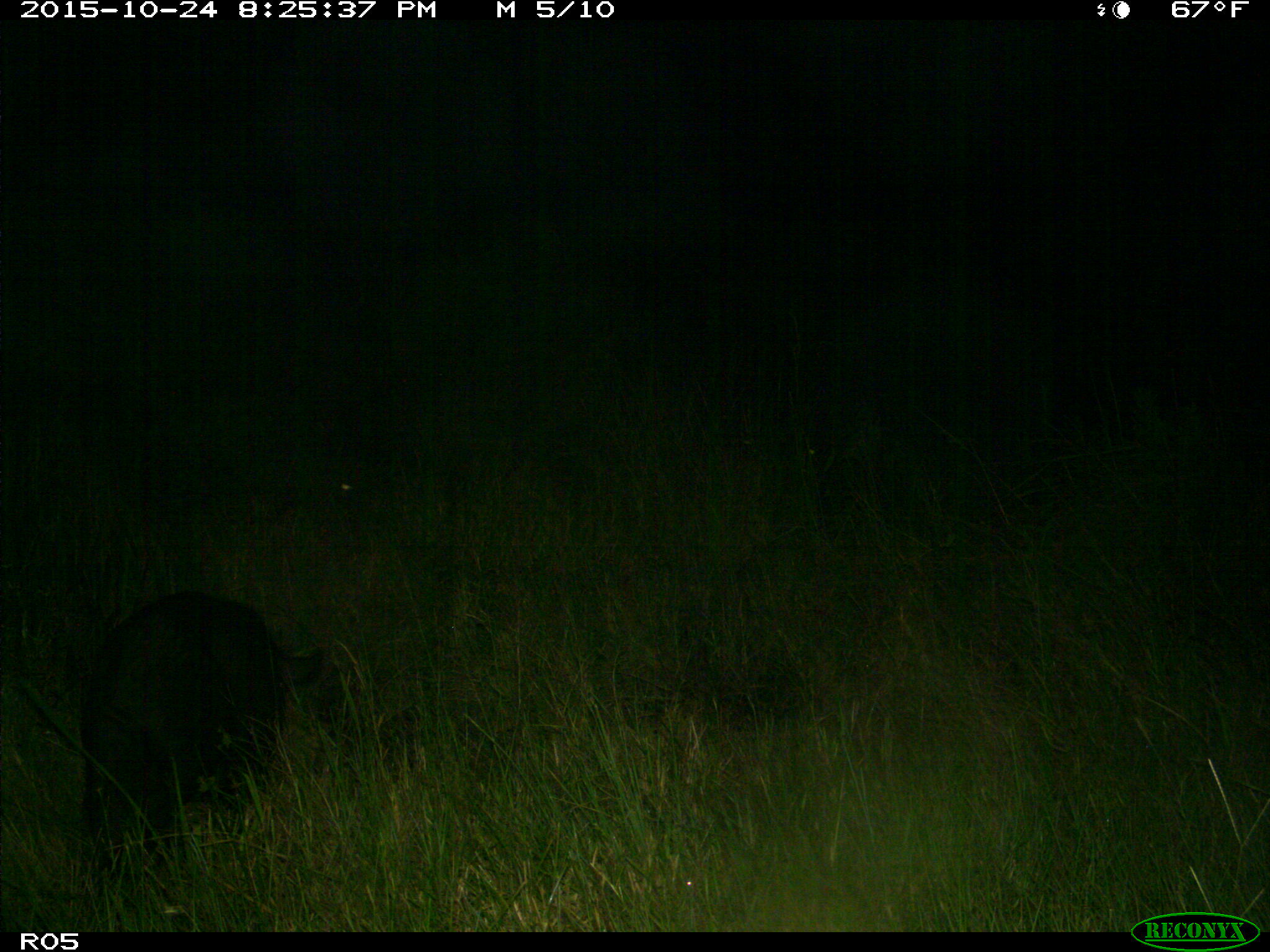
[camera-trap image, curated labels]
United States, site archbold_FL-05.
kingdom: Animalia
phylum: Chordata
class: Mammalia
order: Artiodactyla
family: Suidae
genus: Sus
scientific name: Sus scrofa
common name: wild boar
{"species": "Sus scrofa (wild boar)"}